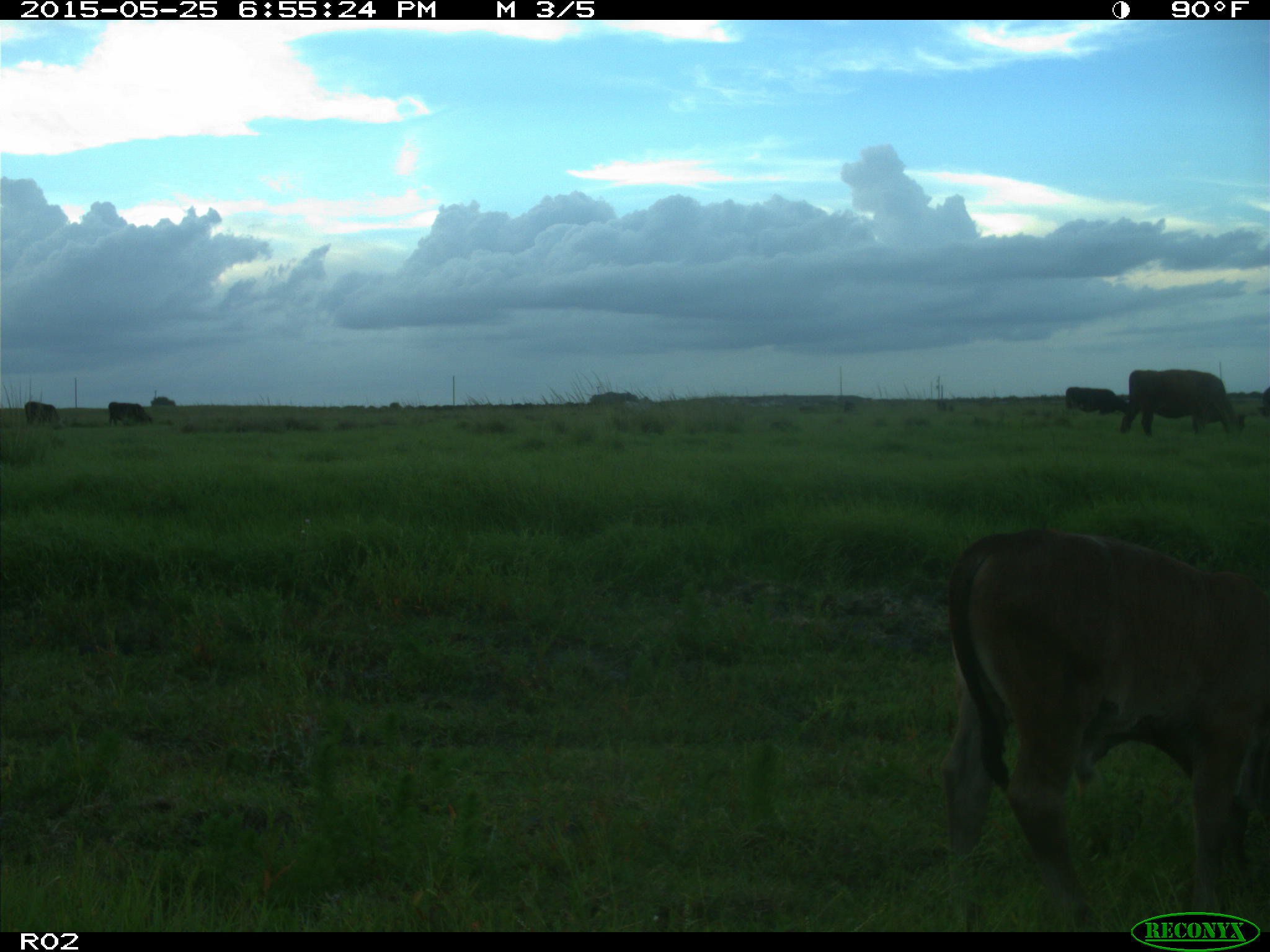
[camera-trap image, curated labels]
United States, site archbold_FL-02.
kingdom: Animalia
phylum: Chordata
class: Mammalia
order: Artiodactyla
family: Bovidae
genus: Bos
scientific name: Bos taurus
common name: domestic cow